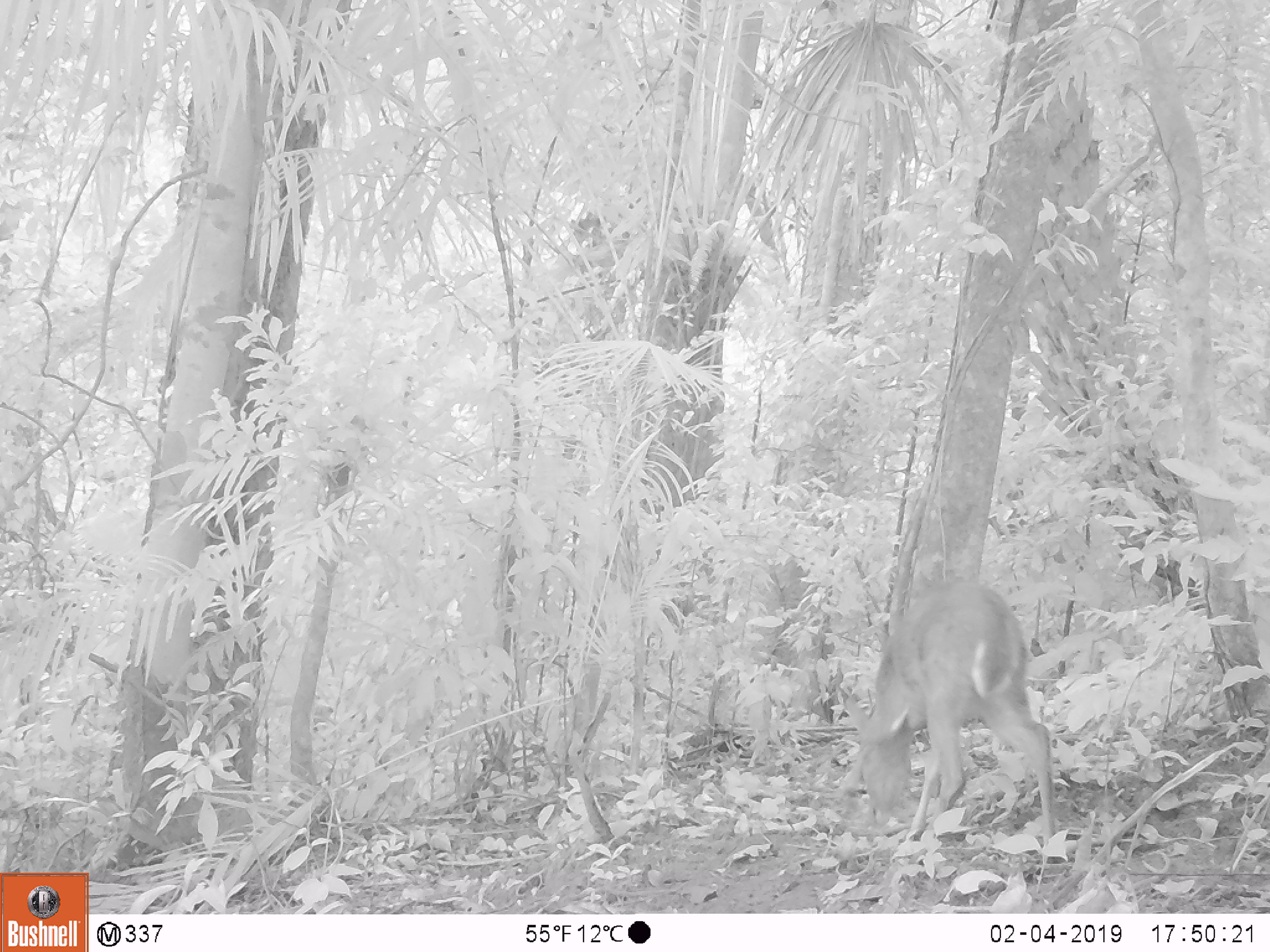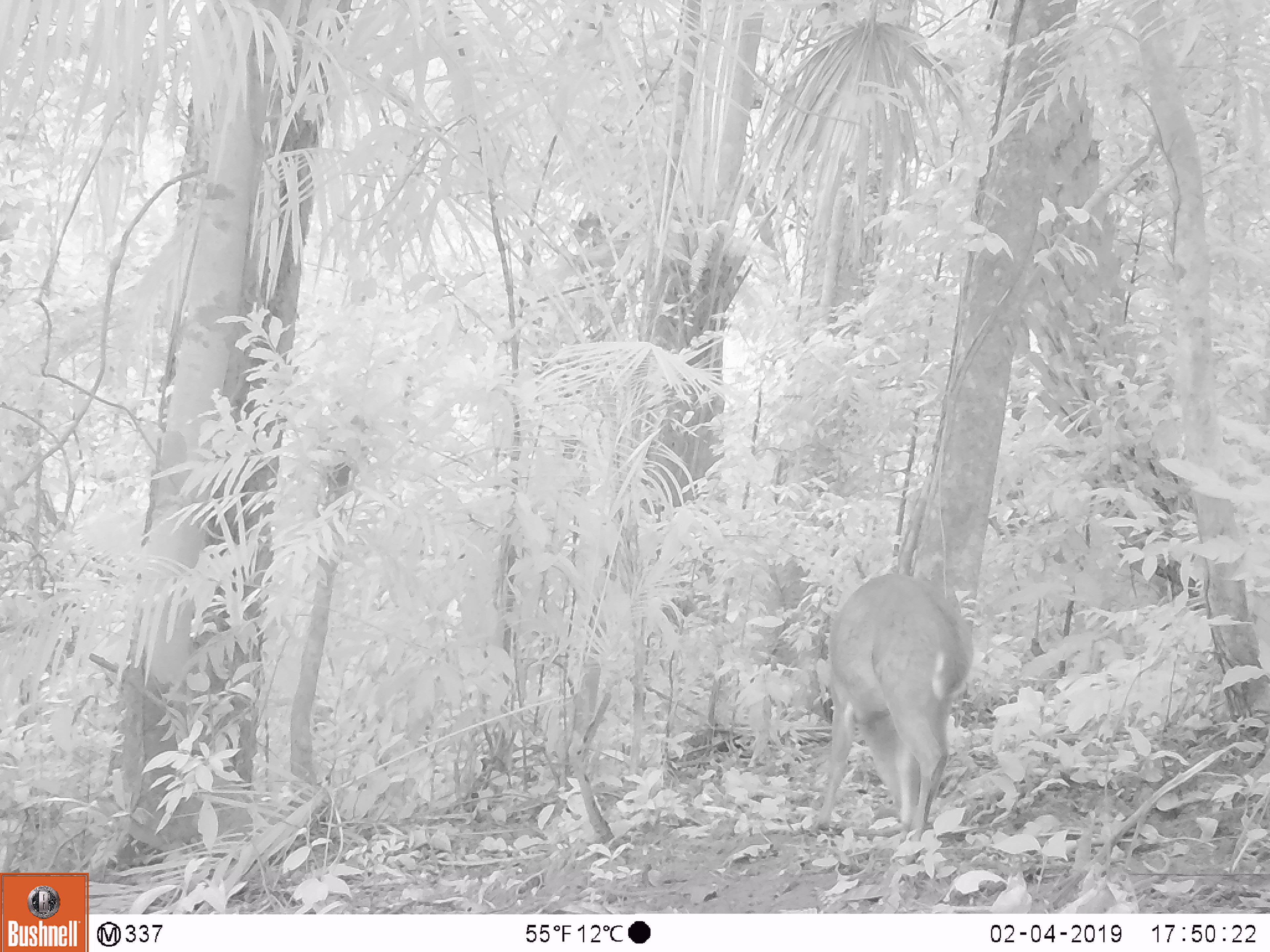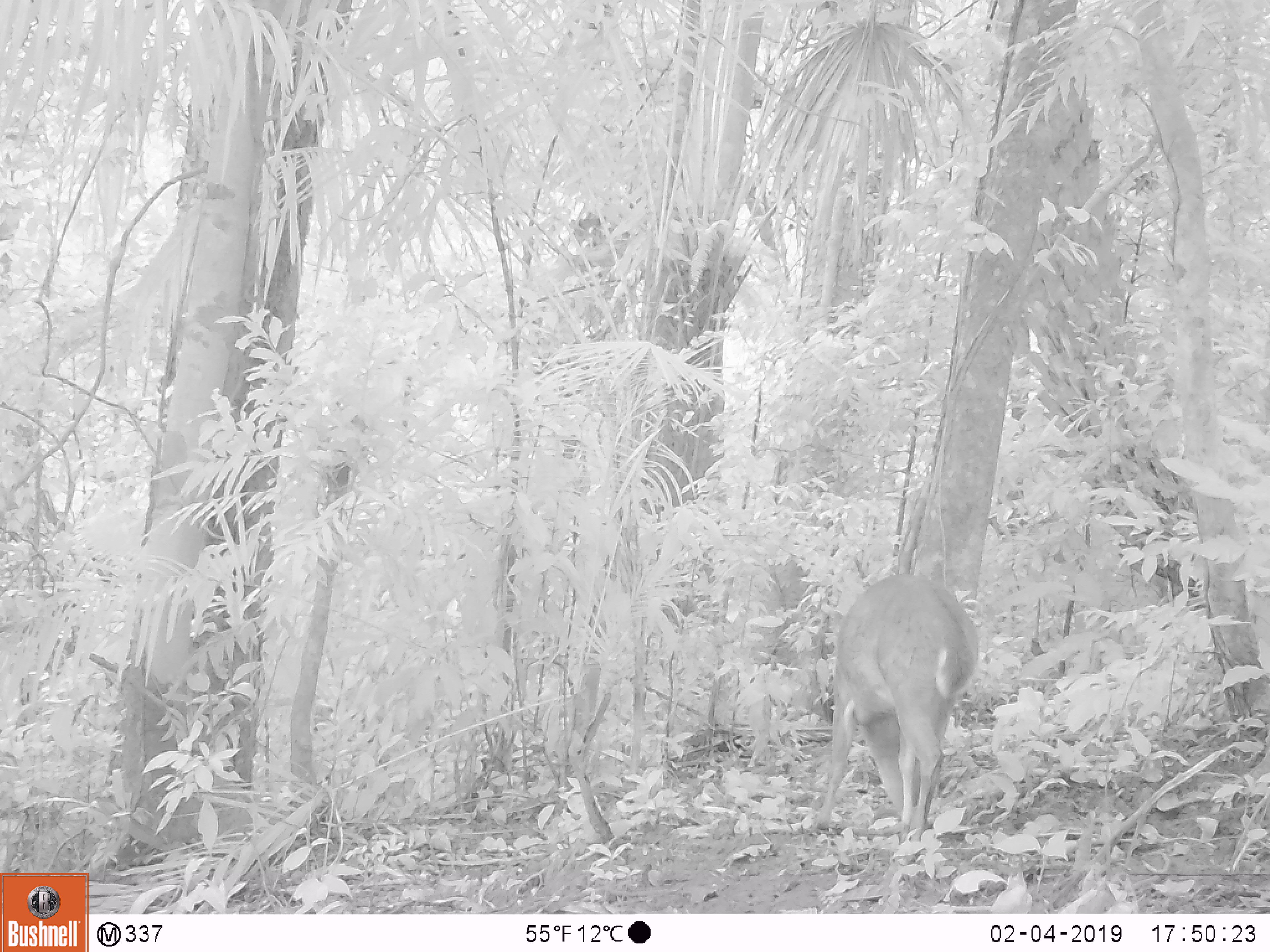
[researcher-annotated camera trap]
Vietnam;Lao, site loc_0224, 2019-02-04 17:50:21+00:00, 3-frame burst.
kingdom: Animalia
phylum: Chordata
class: Mammalia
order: Artiodactyla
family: Cervidae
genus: Muntiacus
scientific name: Muntiacus vuquangensis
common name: large-antlered muntjac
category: large antlered muntjac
Large antlered muntjac (large-antlered muntjac) (Muntiacus vuquangensis). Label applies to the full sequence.